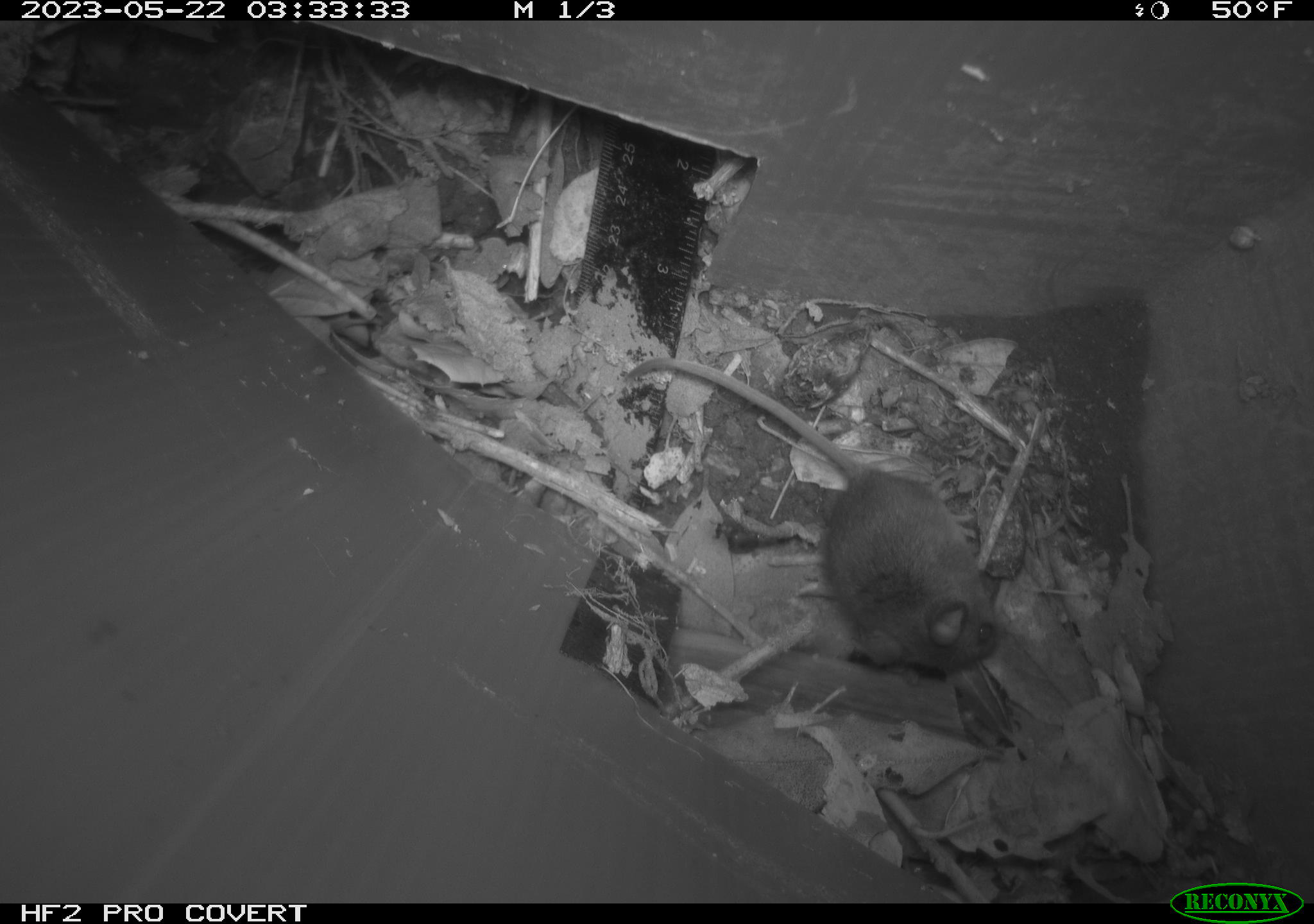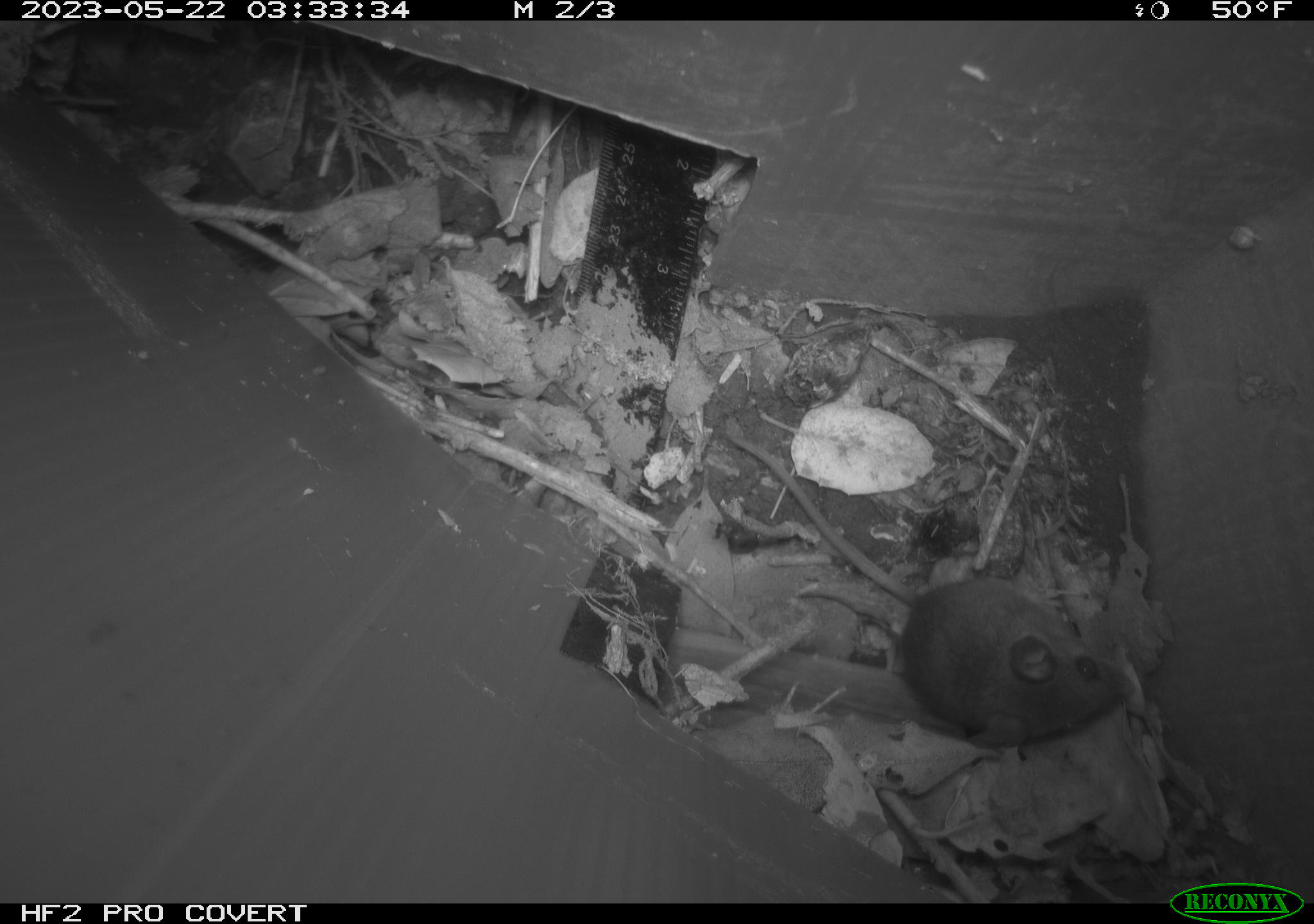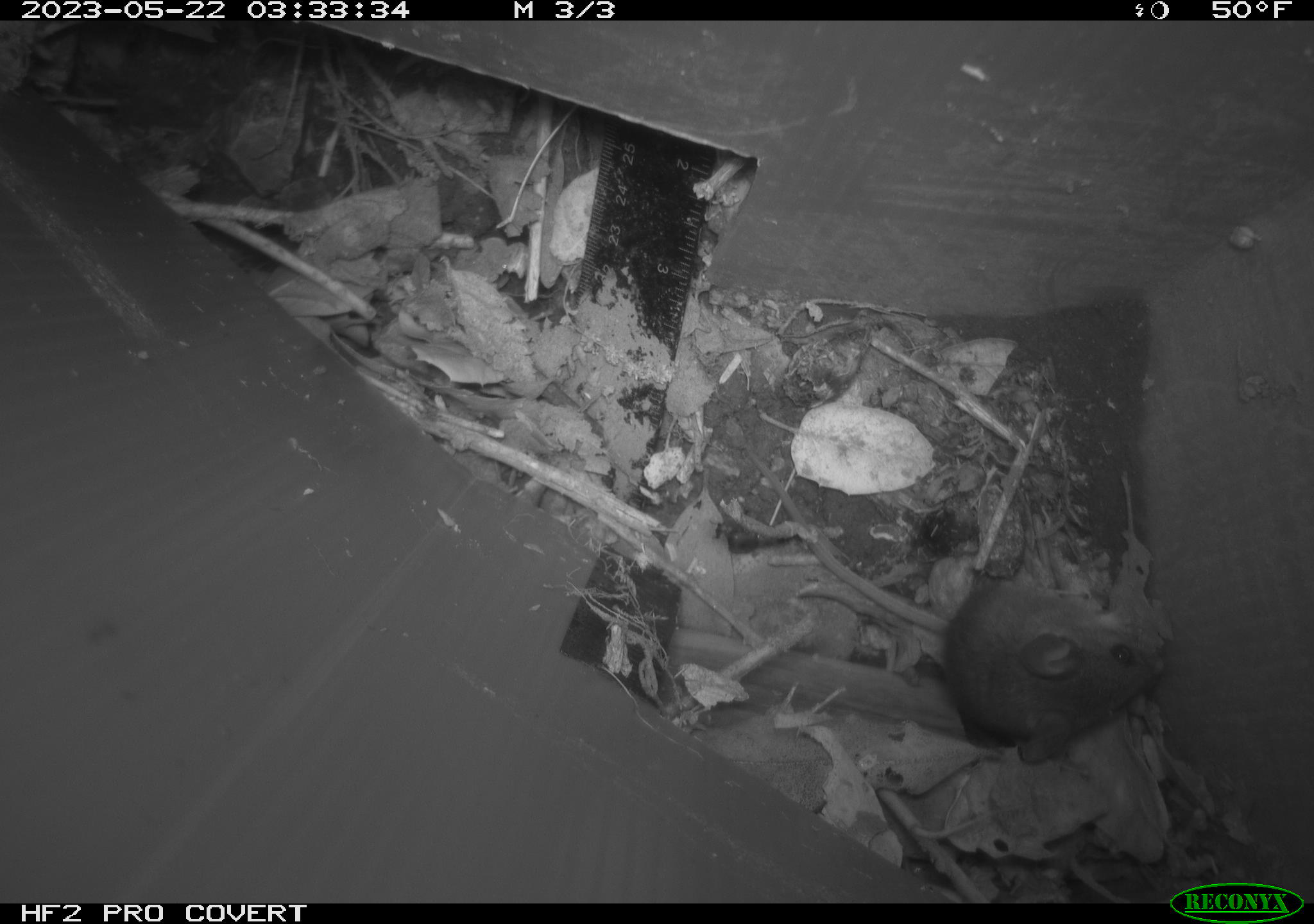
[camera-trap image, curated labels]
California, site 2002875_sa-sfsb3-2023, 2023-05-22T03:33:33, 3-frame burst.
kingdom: Animalia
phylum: Chordata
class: Mammalia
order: Rodentia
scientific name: Rodentia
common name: mouse species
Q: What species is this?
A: Mouse species (Rodentia).